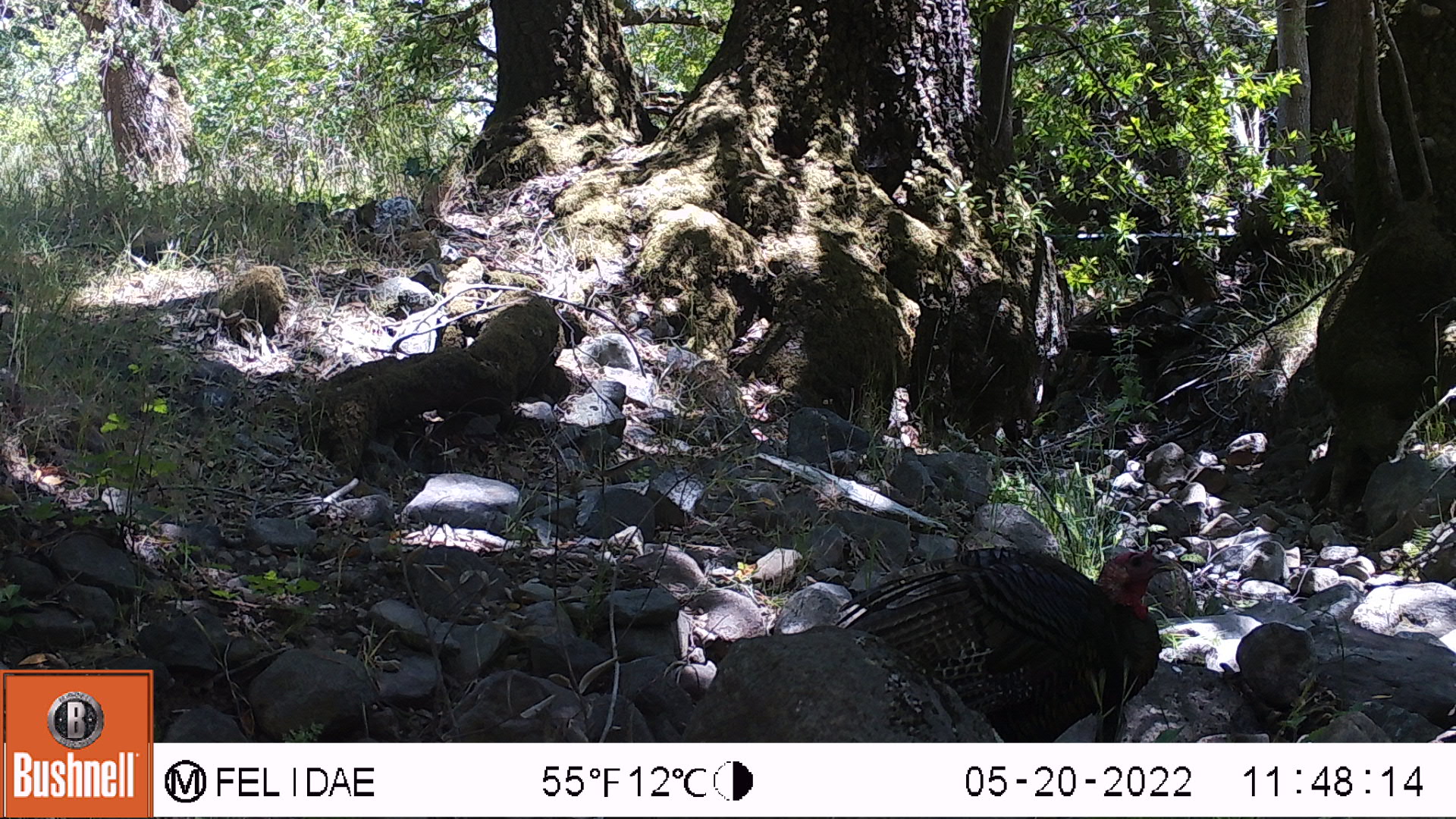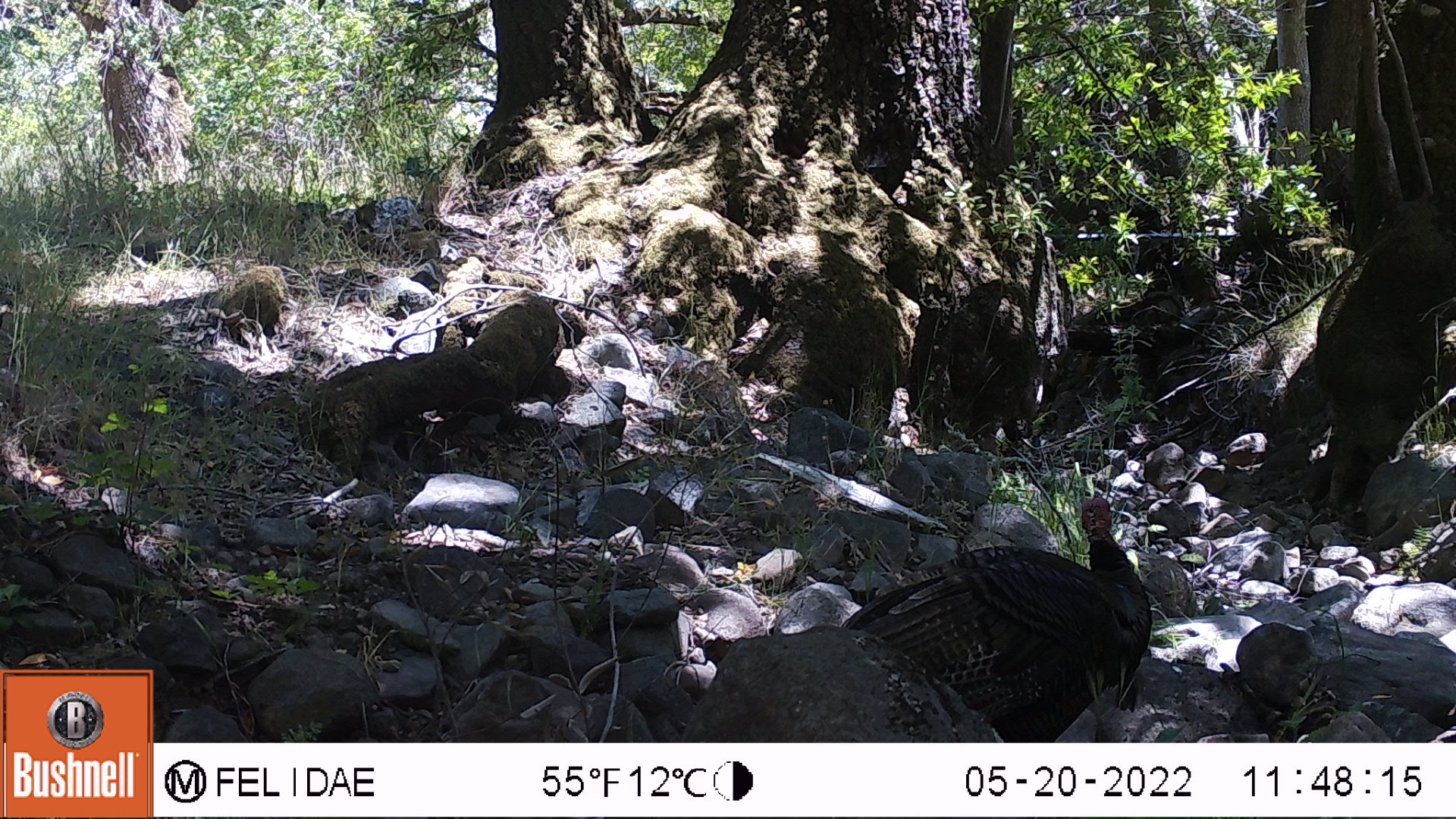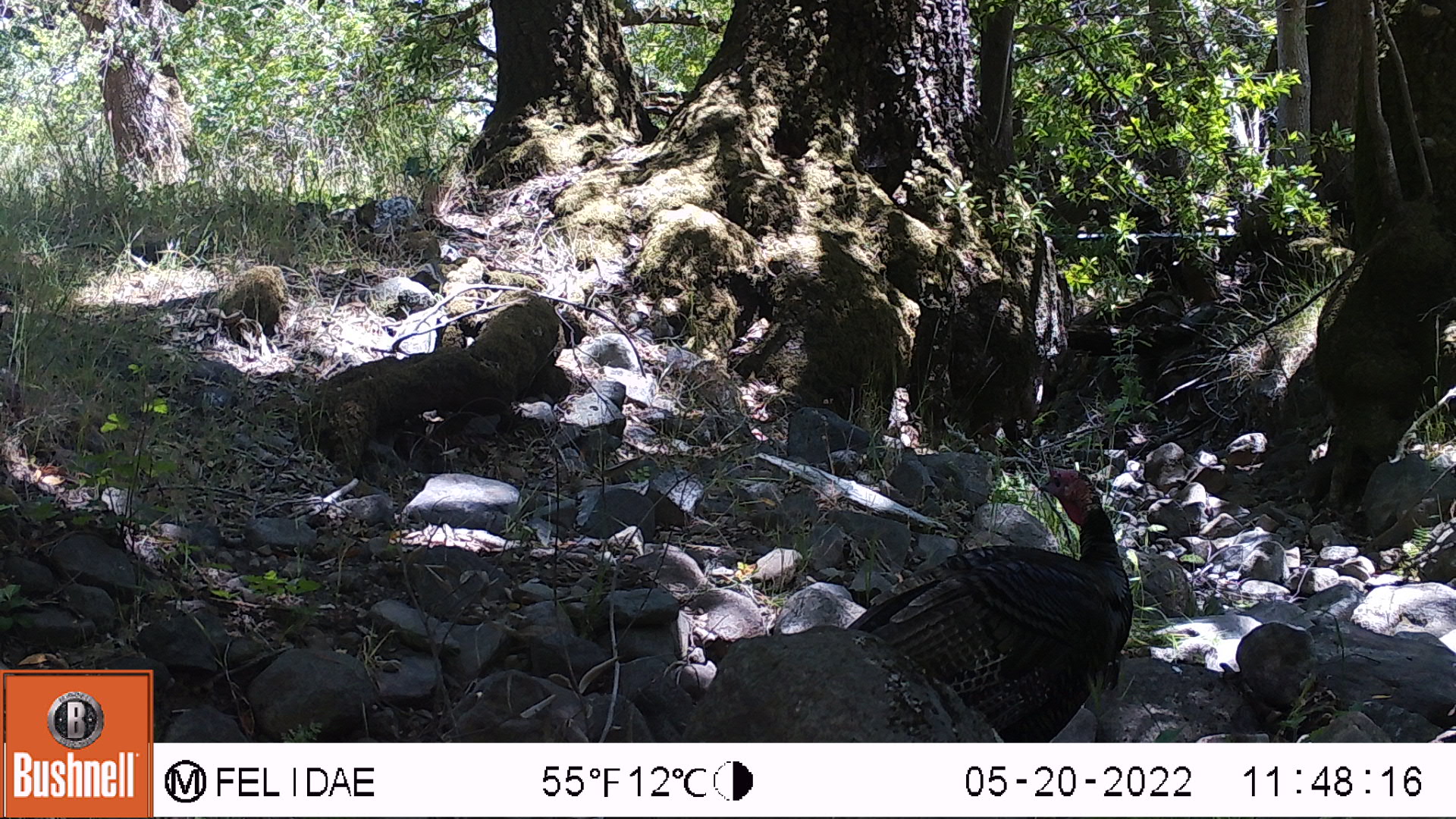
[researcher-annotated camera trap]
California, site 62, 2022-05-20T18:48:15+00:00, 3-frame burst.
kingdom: Animalia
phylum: Chordata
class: Aves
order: Galliformes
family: Phasianidae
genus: Meleagris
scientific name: Meleagris gallopavo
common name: turkey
Turkey (Meleagris gallopavo).